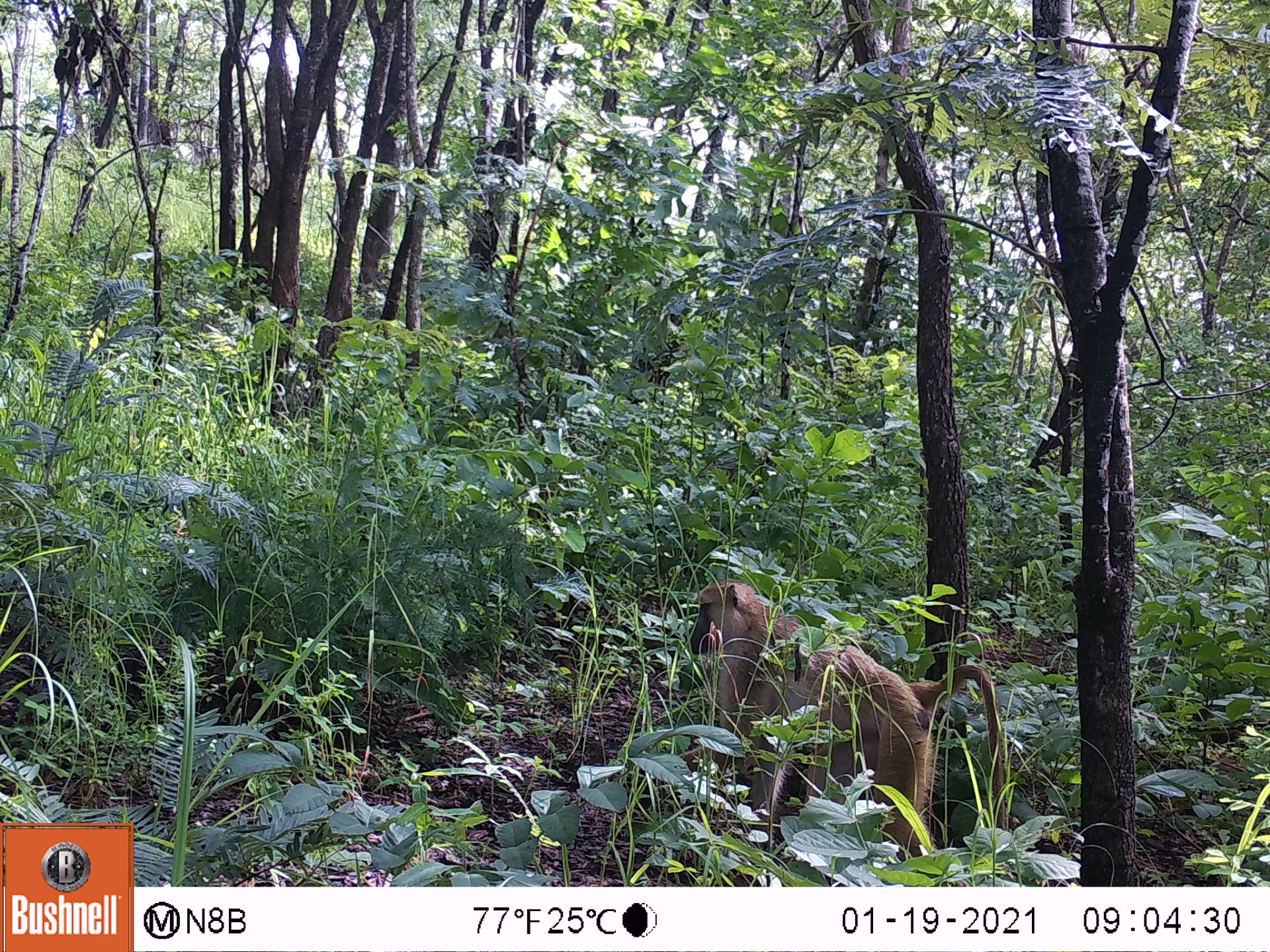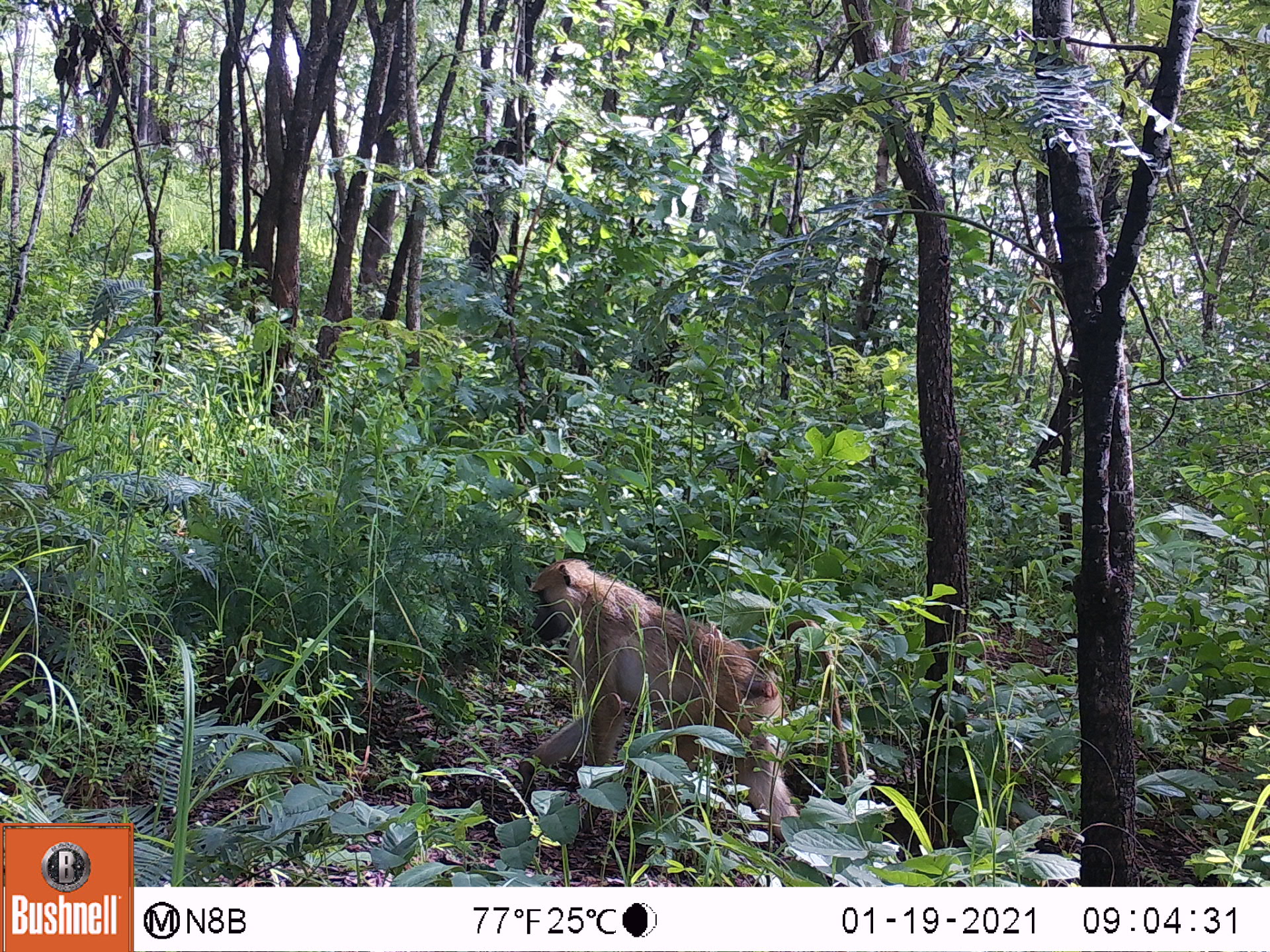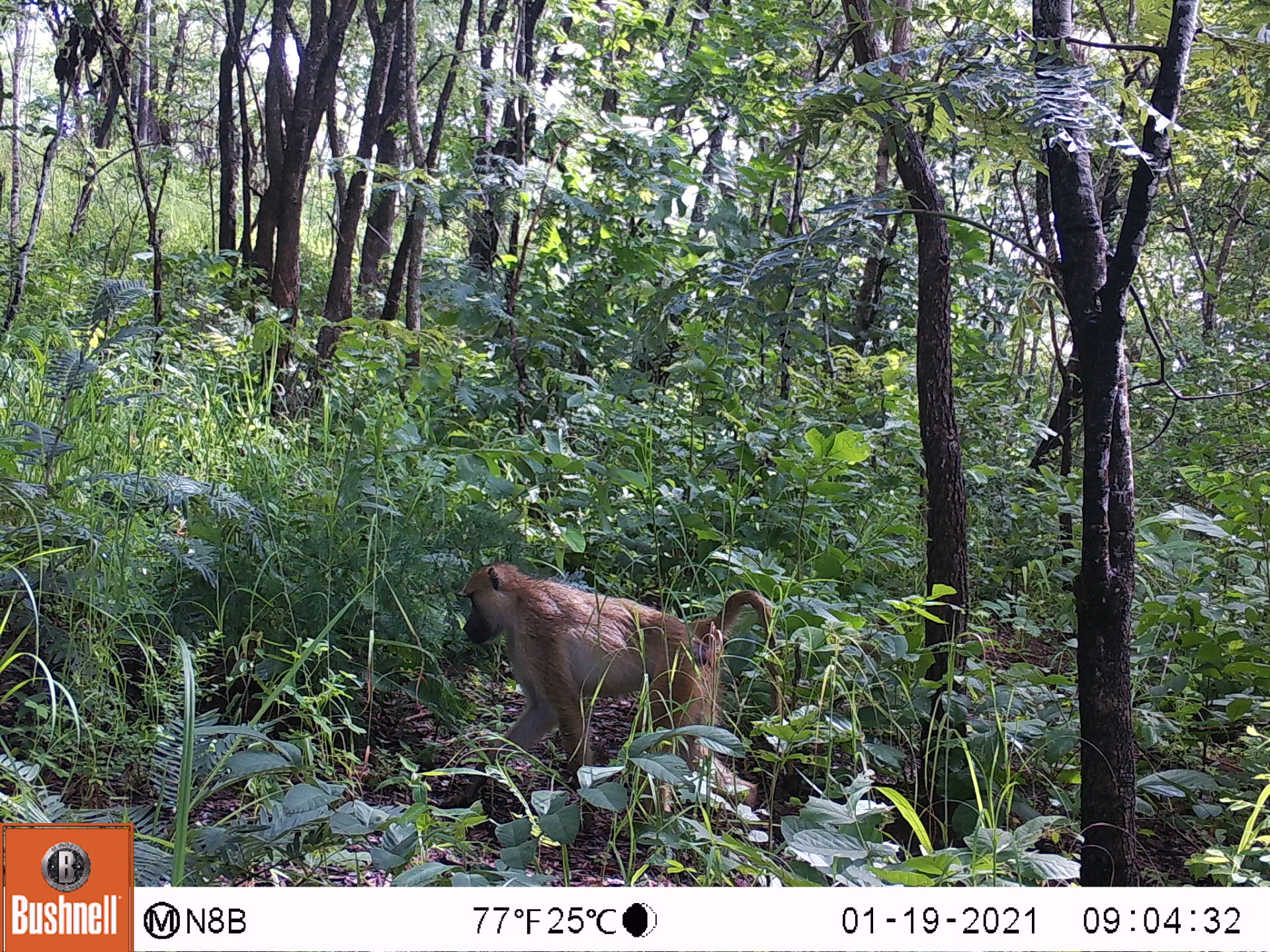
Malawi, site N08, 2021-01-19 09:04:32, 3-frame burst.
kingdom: Animalia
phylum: Chordata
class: Mammalia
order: Primates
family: Cercopithecidae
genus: Papio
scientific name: Papio cynocephalus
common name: yellow baboon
Yellow baboon (Papio cynocephalus), count 1.